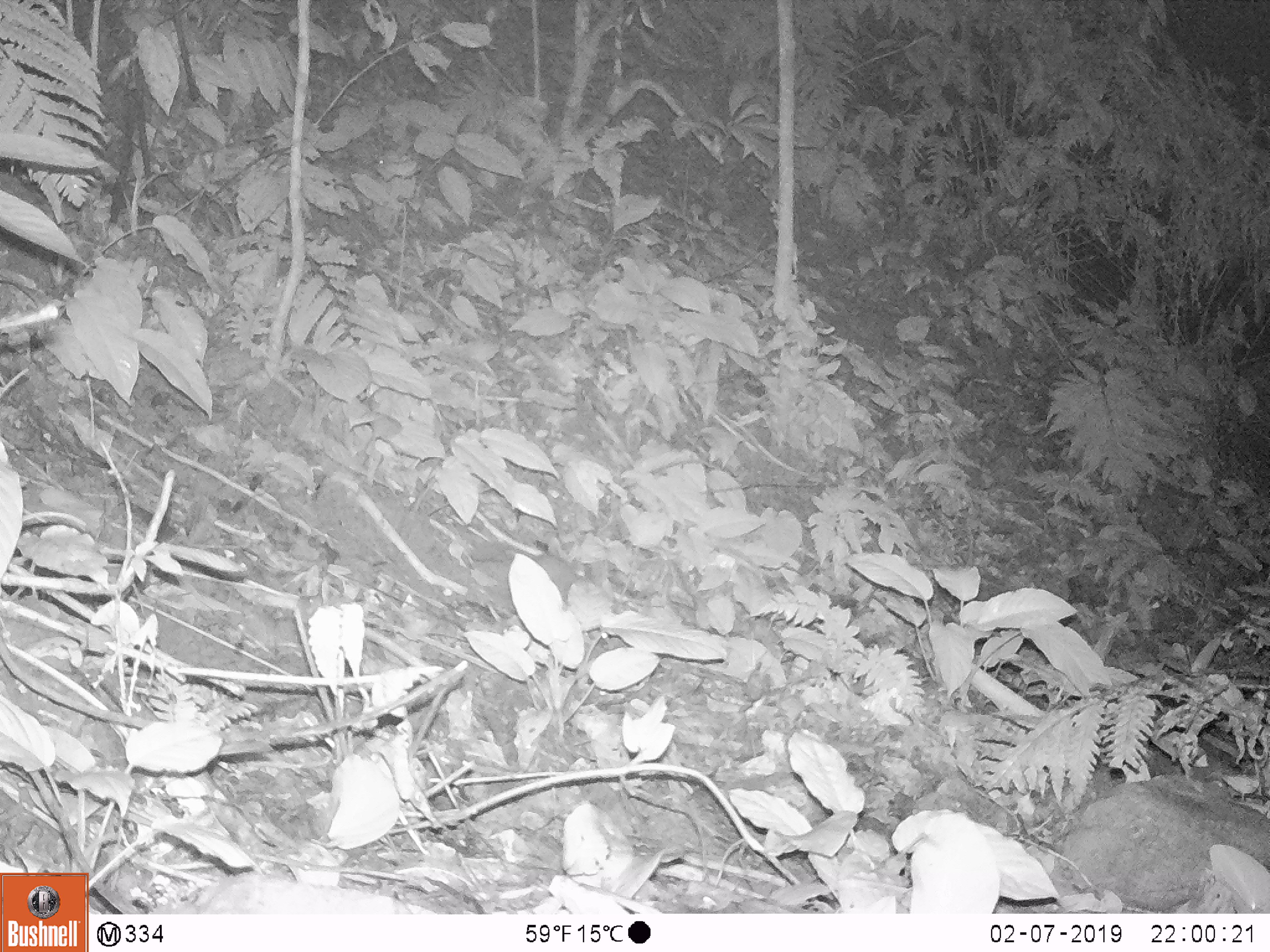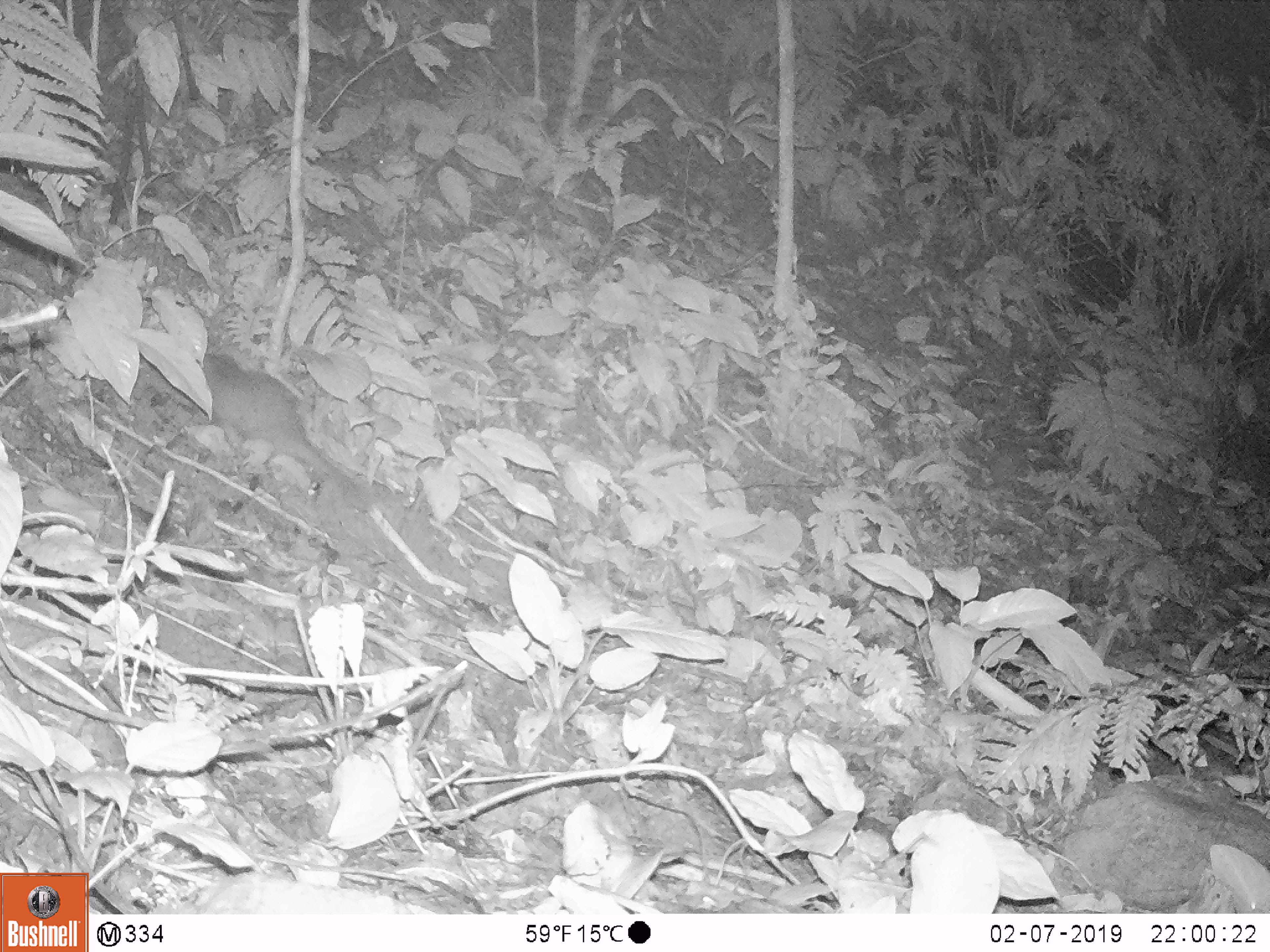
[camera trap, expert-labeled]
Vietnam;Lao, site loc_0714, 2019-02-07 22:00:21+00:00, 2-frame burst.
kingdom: Animalia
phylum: Chordata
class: Mammalia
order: Carnivora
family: Mustelidae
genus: Melogale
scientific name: Melogale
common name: ferret badger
Ferret badger (Melogale). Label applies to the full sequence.